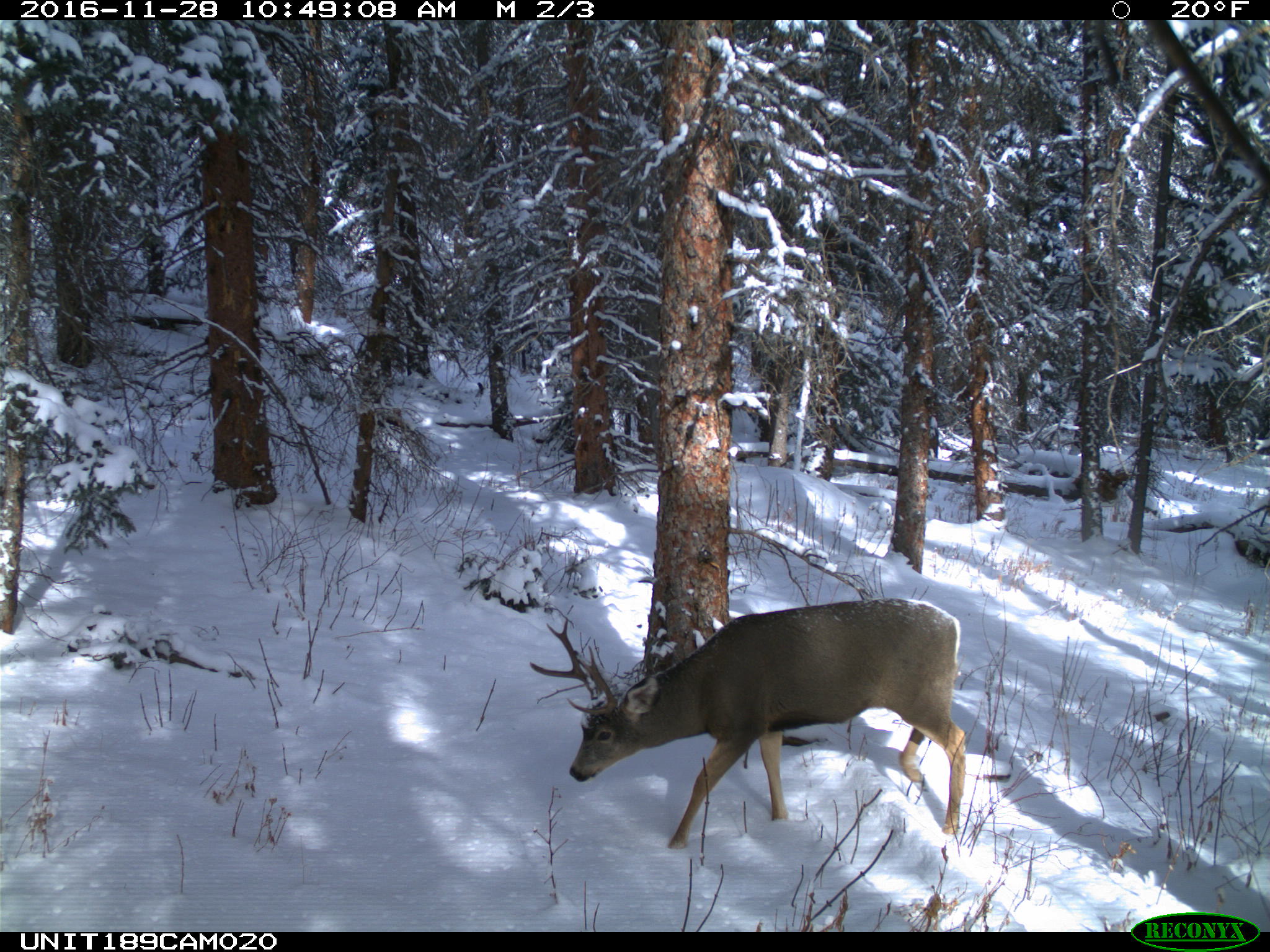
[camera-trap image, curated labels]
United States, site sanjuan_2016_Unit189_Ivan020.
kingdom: Animalia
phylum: Chordata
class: Mammalia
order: Artiodactyla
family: Cervidae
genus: Odocoileus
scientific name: Odocoileus hemionus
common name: mule deer